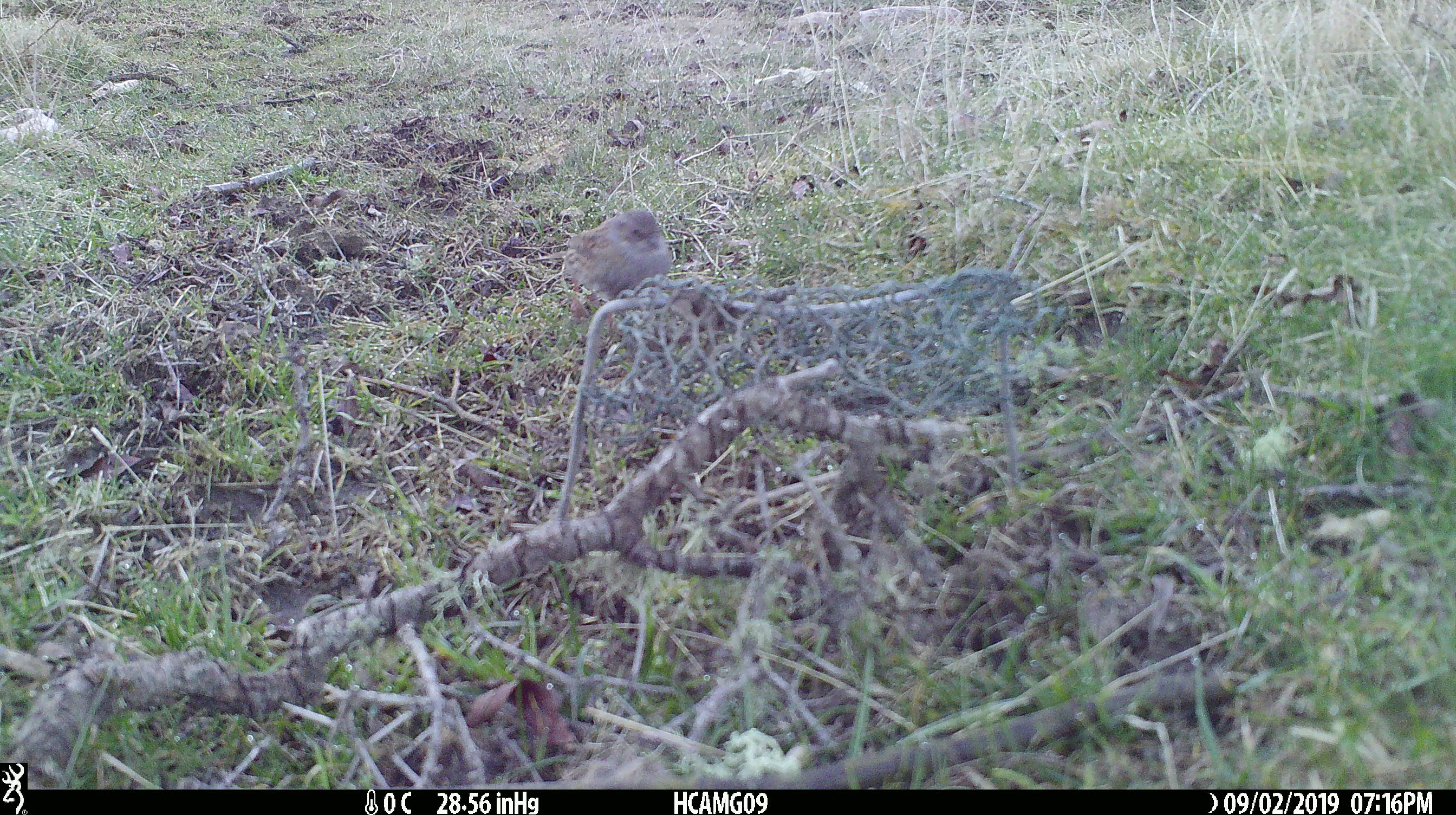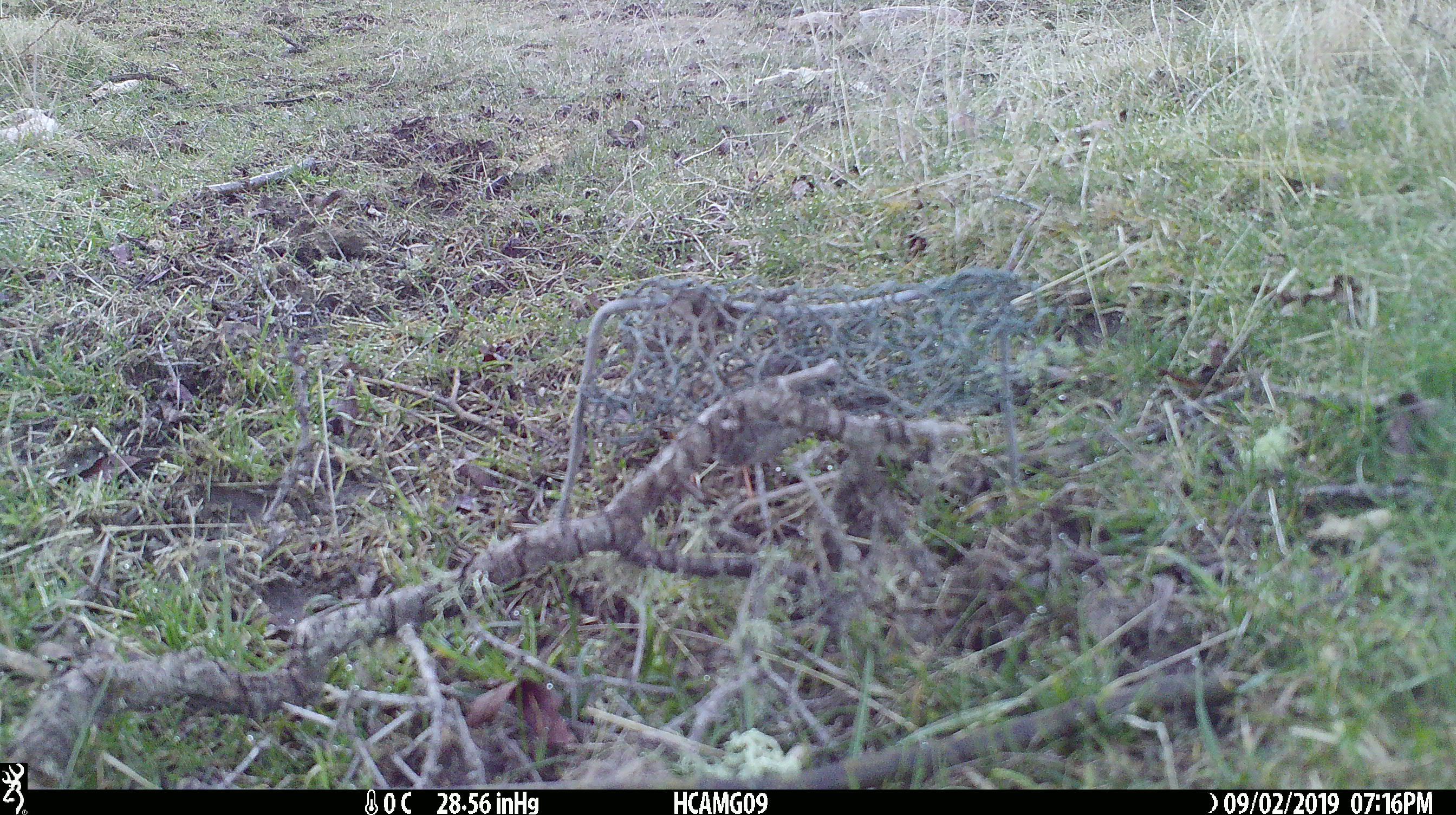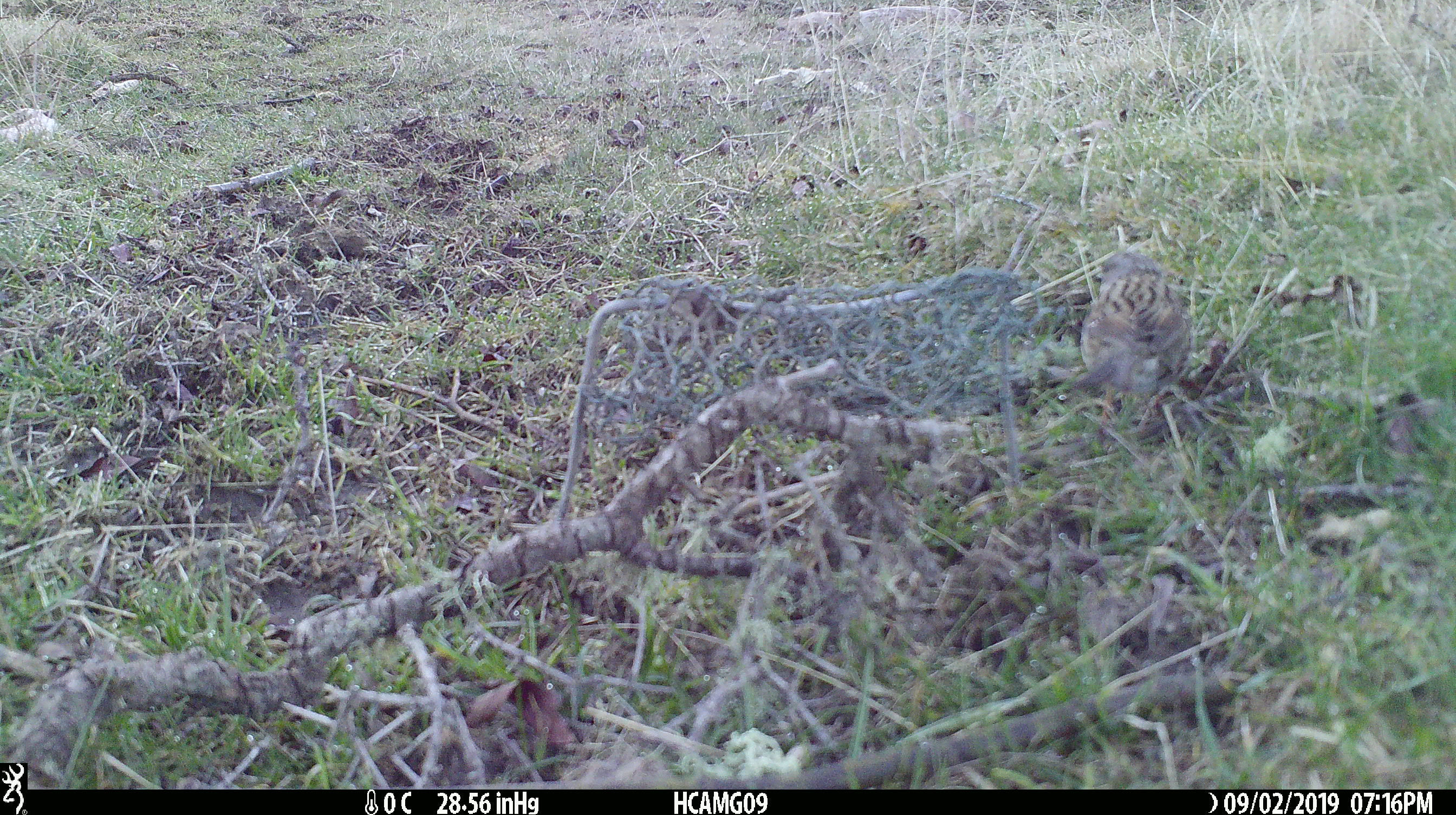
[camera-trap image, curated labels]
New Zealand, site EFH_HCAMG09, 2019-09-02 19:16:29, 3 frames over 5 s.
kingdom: Animalia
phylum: Chordata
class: Aves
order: Passeriformes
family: Prunellidae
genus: Prunella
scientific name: Prunella modularis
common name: dunnock